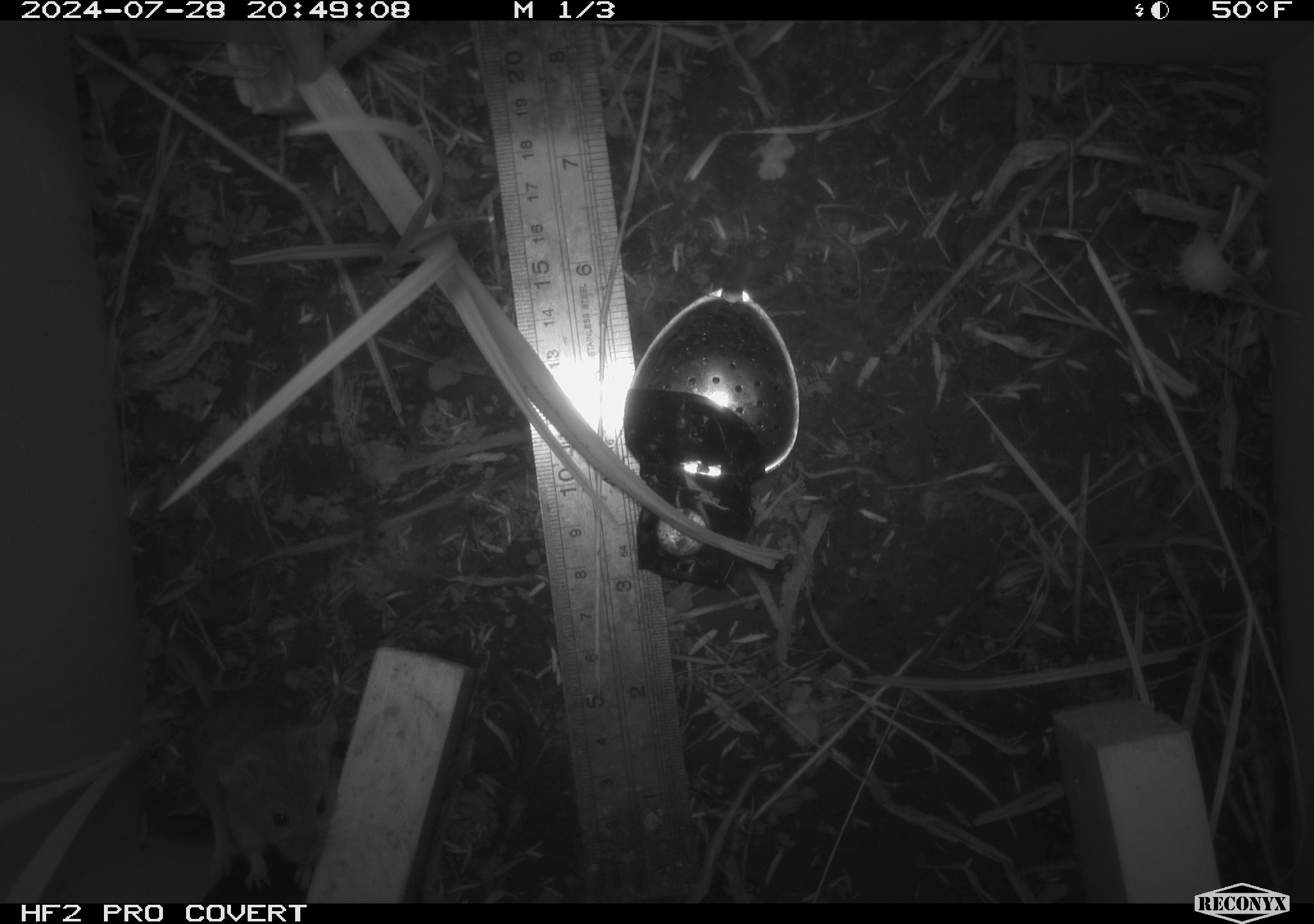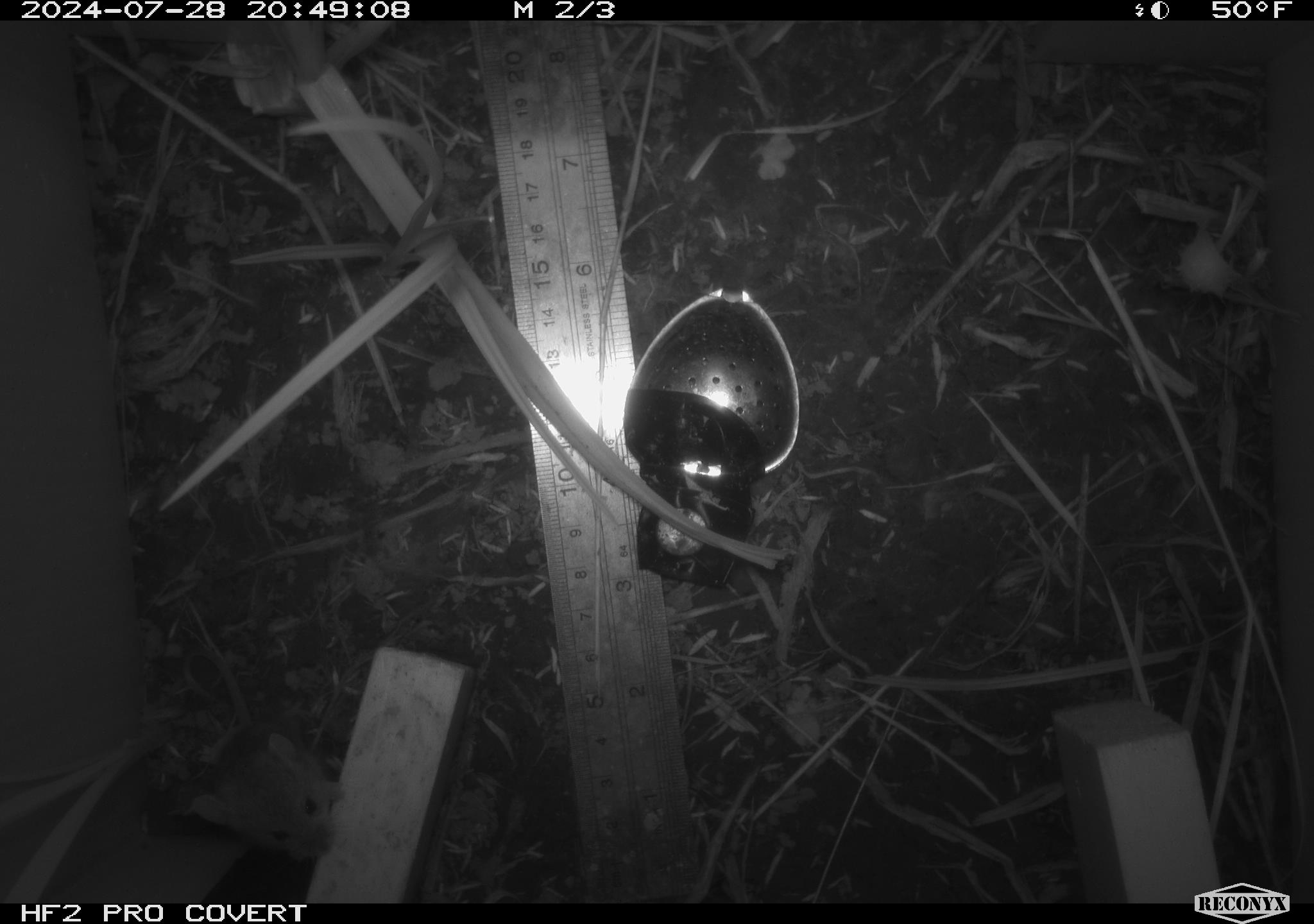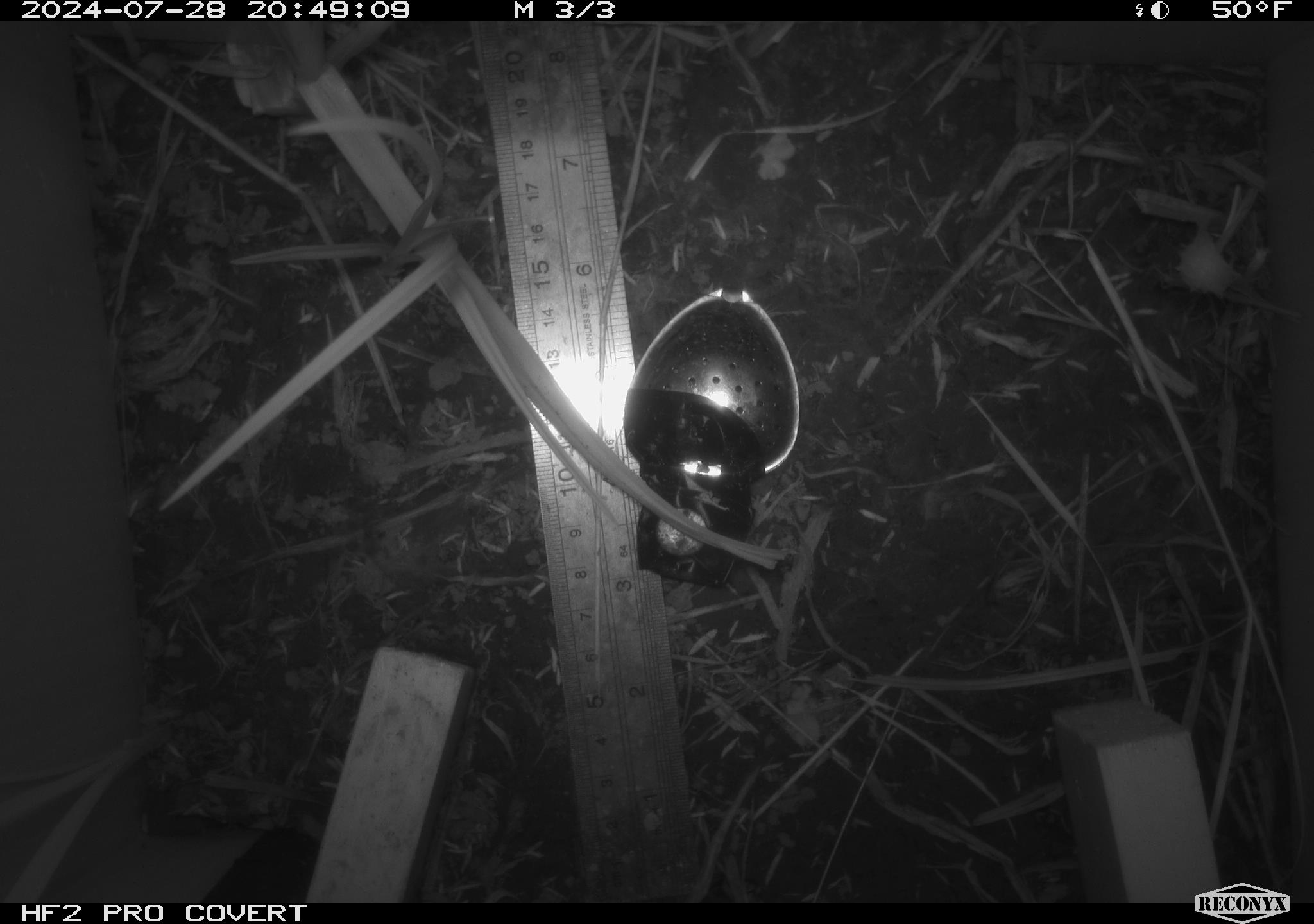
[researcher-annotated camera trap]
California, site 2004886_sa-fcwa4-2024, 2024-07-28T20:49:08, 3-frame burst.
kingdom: Animalia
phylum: Chordata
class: Mammalia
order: Rodentia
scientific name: Rodentia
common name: rodent